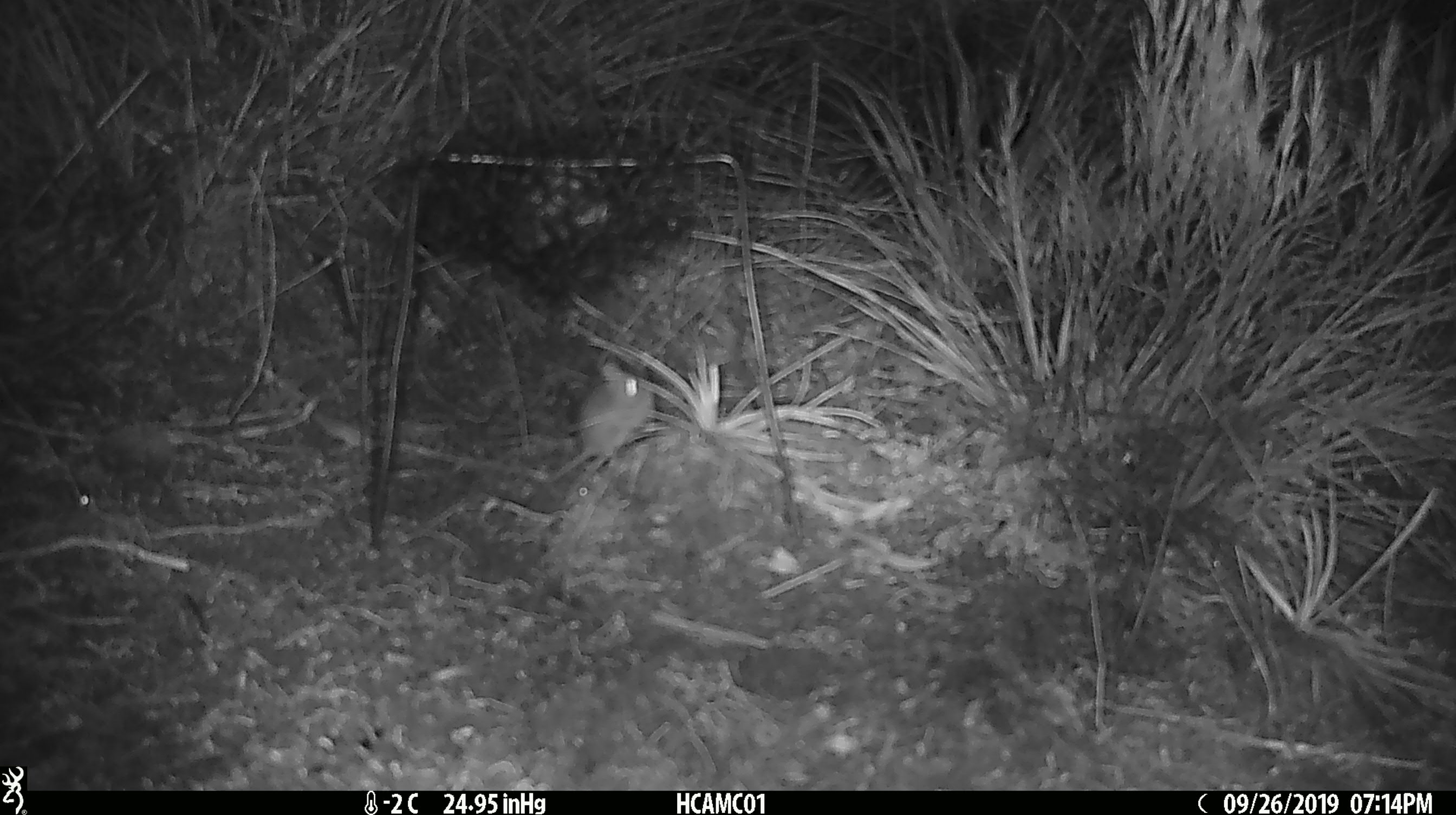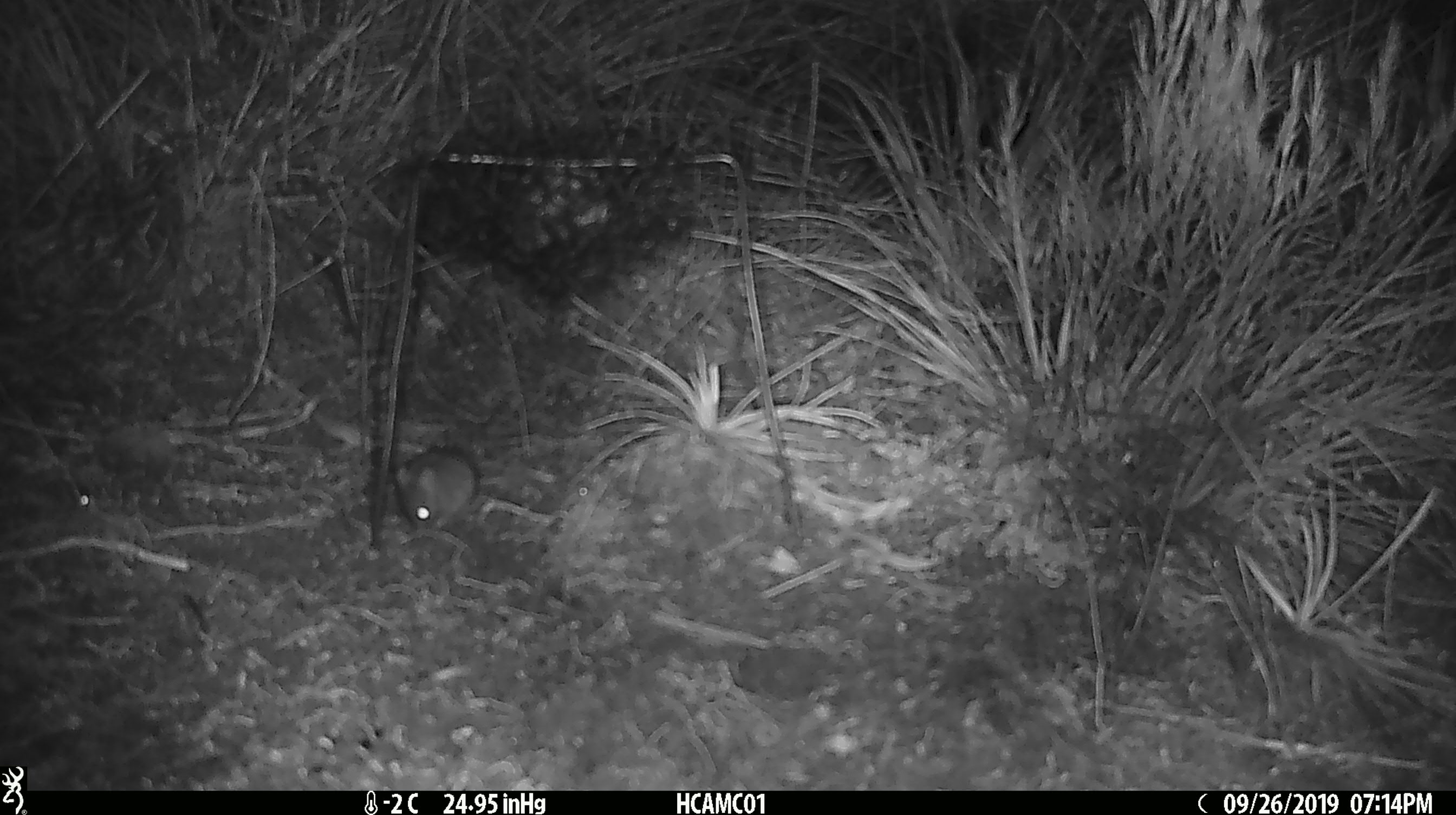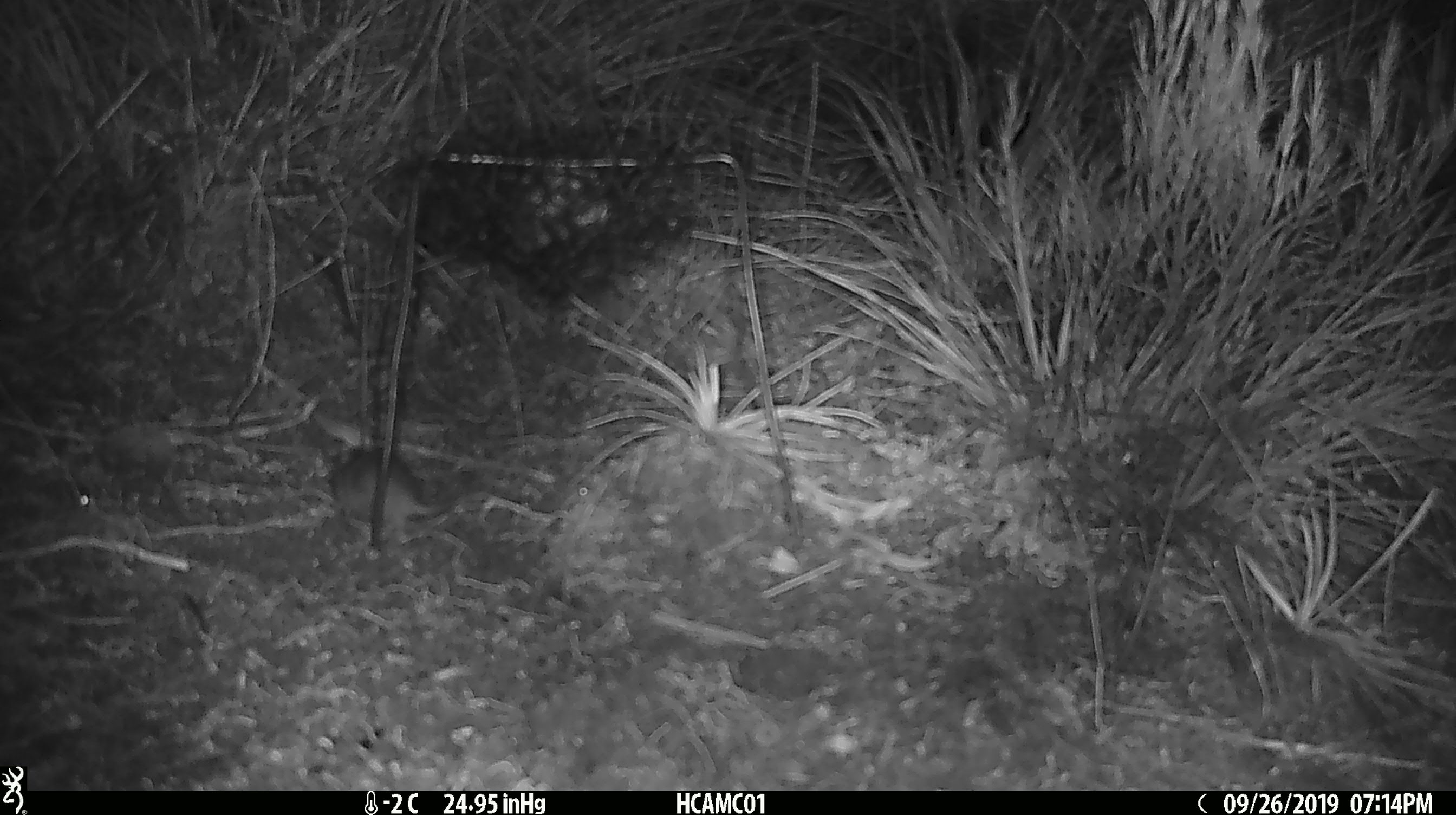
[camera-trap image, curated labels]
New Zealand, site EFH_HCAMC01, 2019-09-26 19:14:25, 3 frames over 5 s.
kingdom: Animalia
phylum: Chordata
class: Mammalia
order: Rodentia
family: Muridae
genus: Mus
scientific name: Mus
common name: mouse